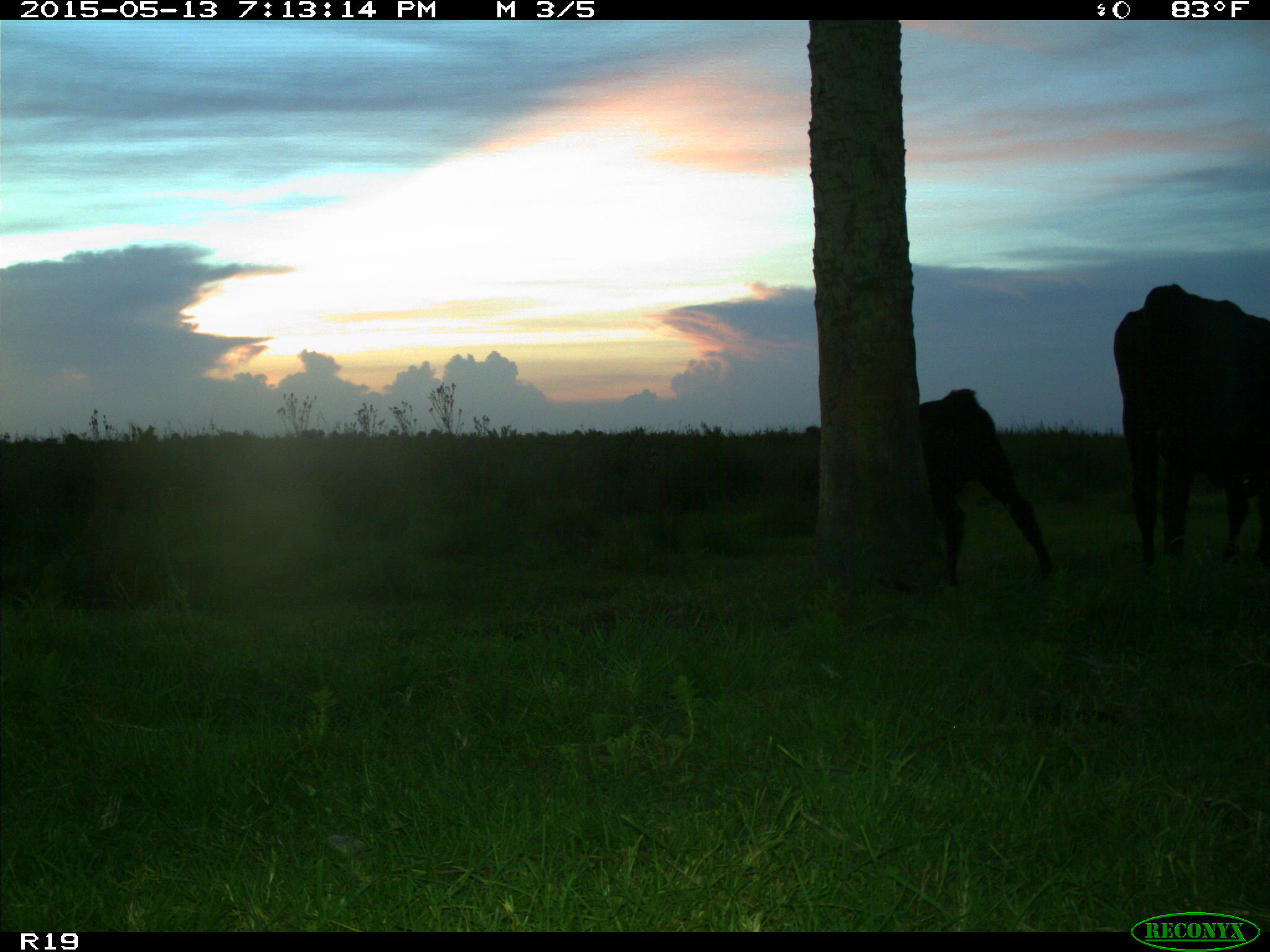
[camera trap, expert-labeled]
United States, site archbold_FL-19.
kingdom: Animalia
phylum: Chordata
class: Mammalia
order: Artiodactyla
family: Bovidae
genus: Bos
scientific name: Bos taurus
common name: domestic cow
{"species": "Bos taurus (domestic cow)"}